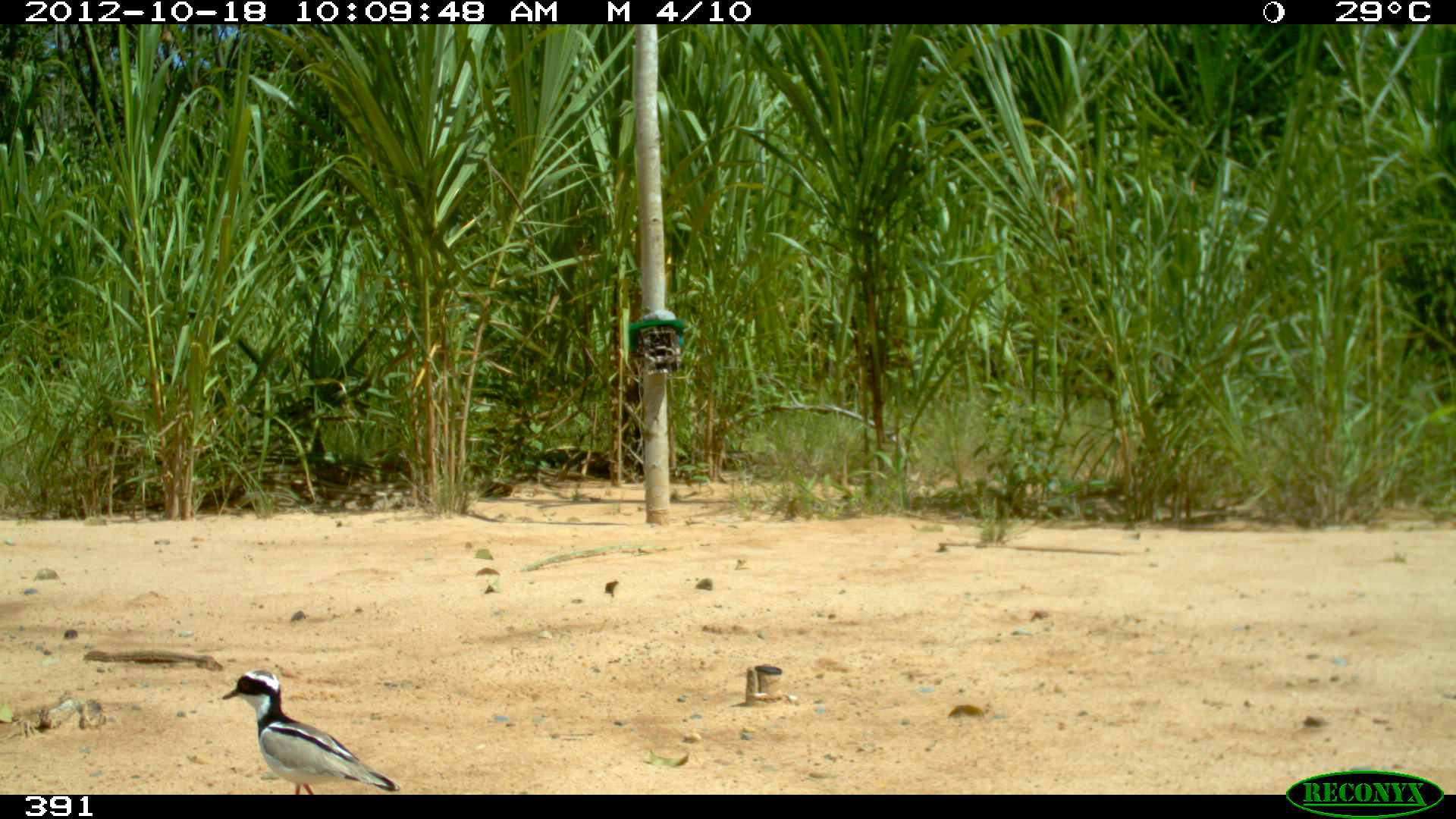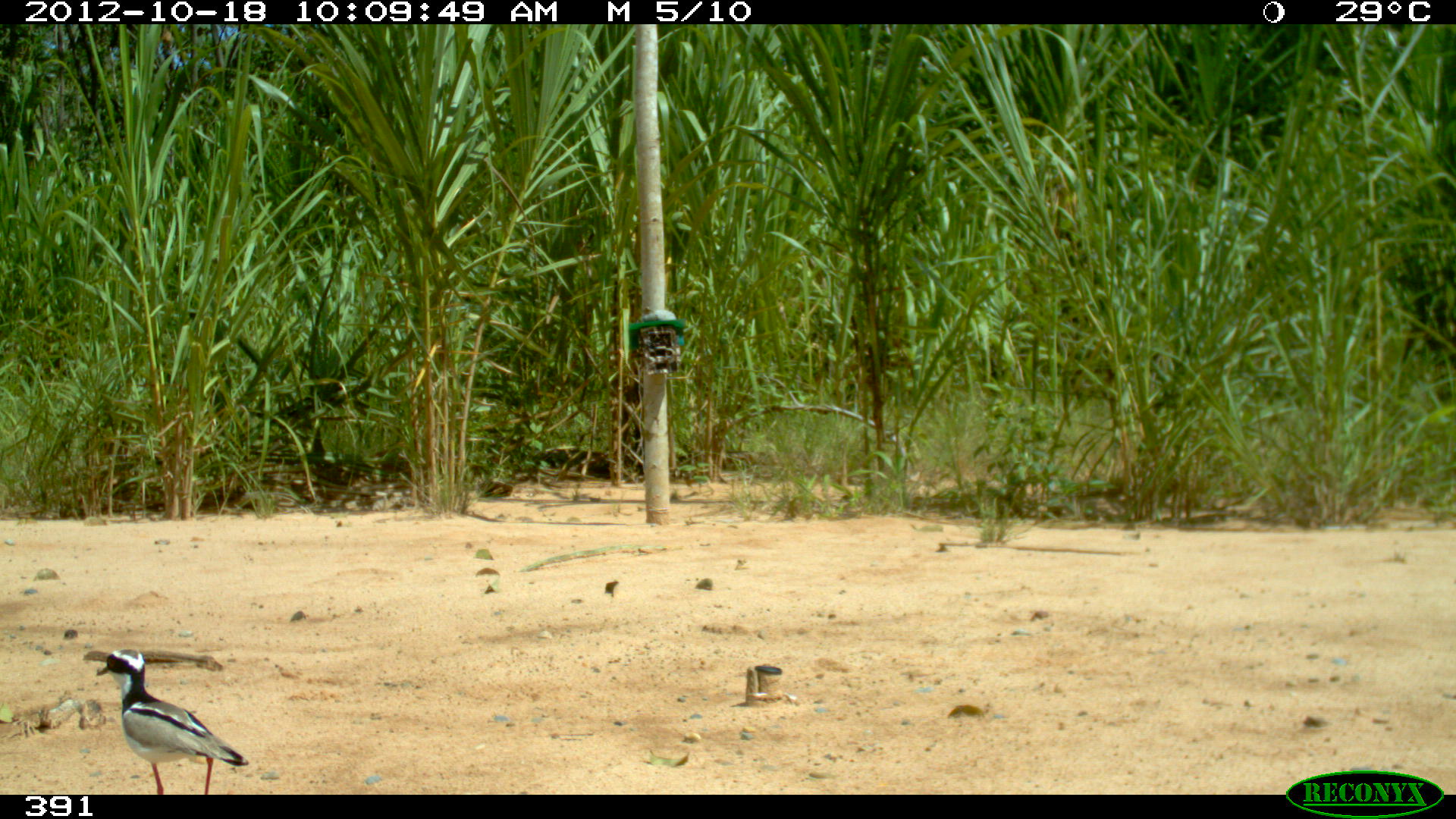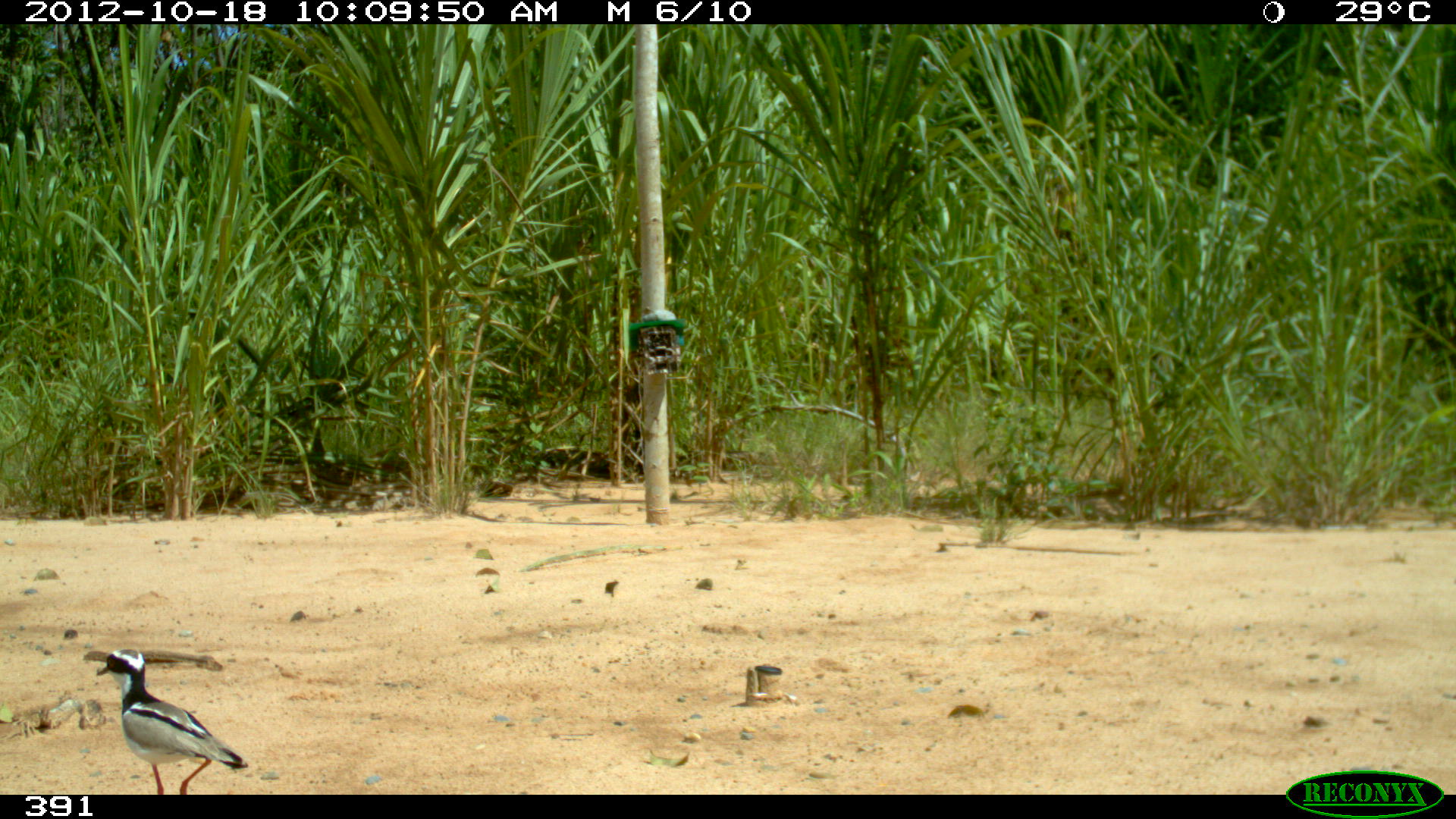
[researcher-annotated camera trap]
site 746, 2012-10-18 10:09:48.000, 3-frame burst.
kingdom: Animalia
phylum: Chordata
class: Aves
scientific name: Aves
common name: bird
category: unknown bird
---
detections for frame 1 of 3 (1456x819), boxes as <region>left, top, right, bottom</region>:
unknown bird: <region>221, 668, 401, 795</region>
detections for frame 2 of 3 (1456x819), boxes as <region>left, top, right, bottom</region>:
unknown bird: <region>96, 647, 249, 795</region>